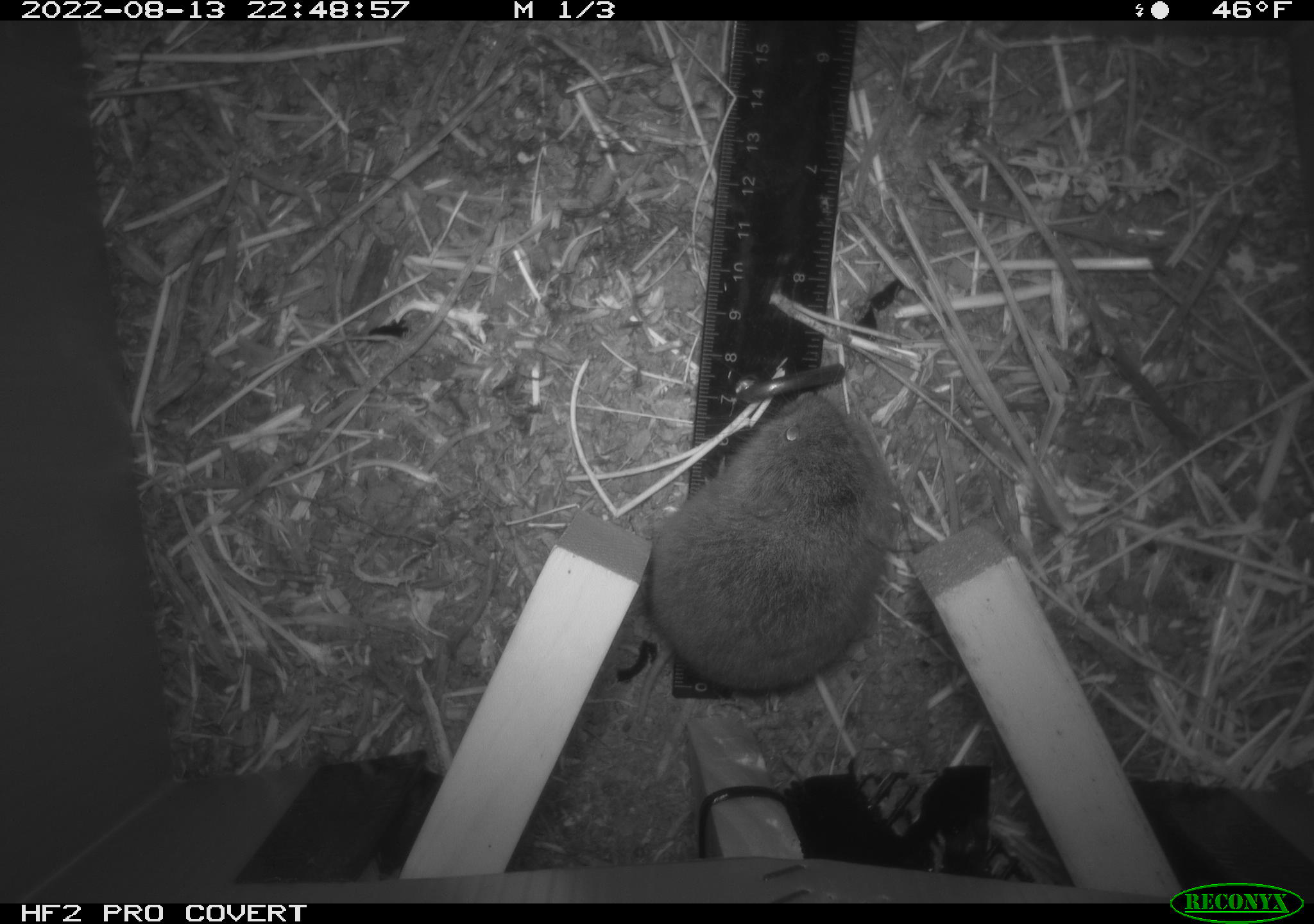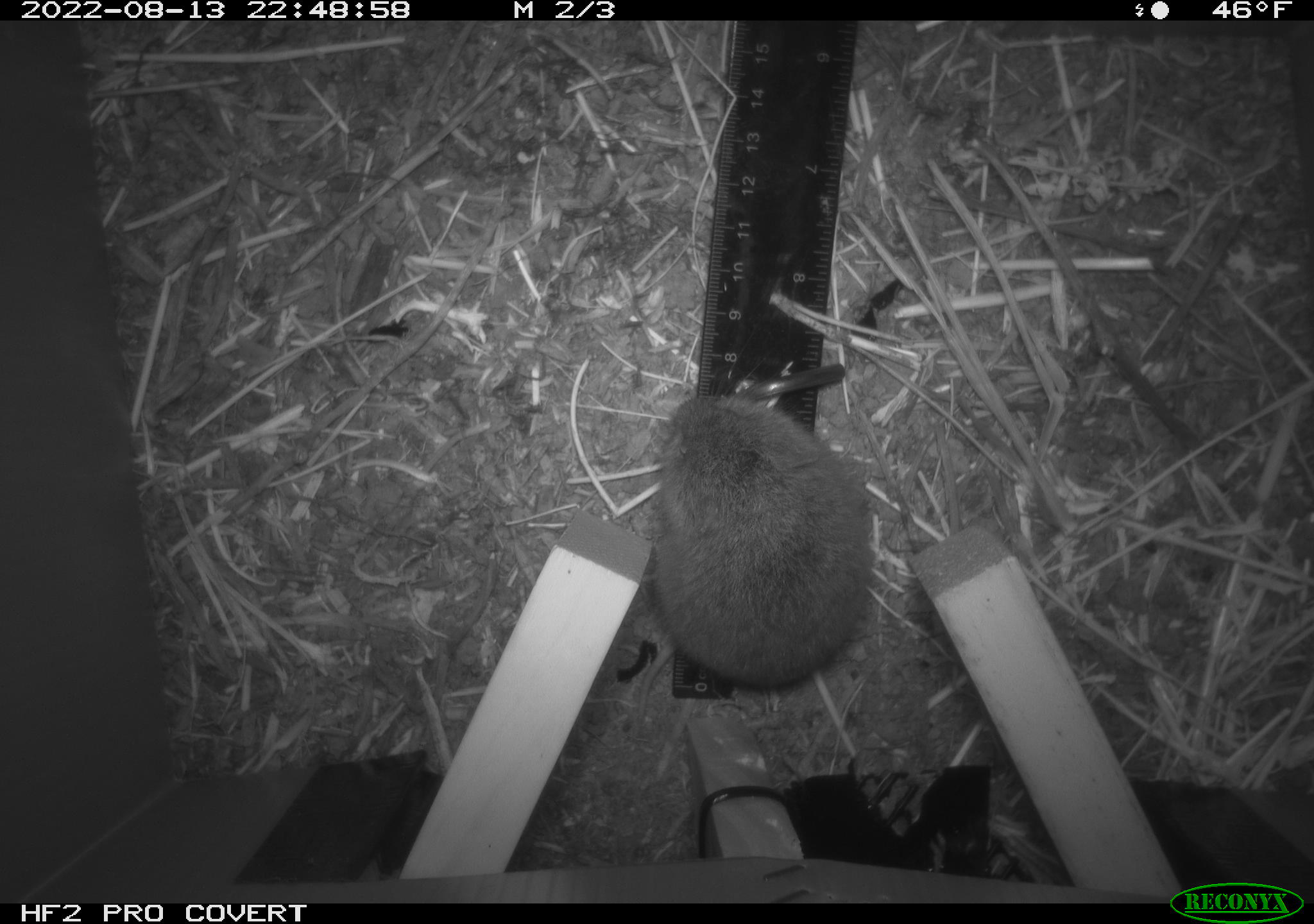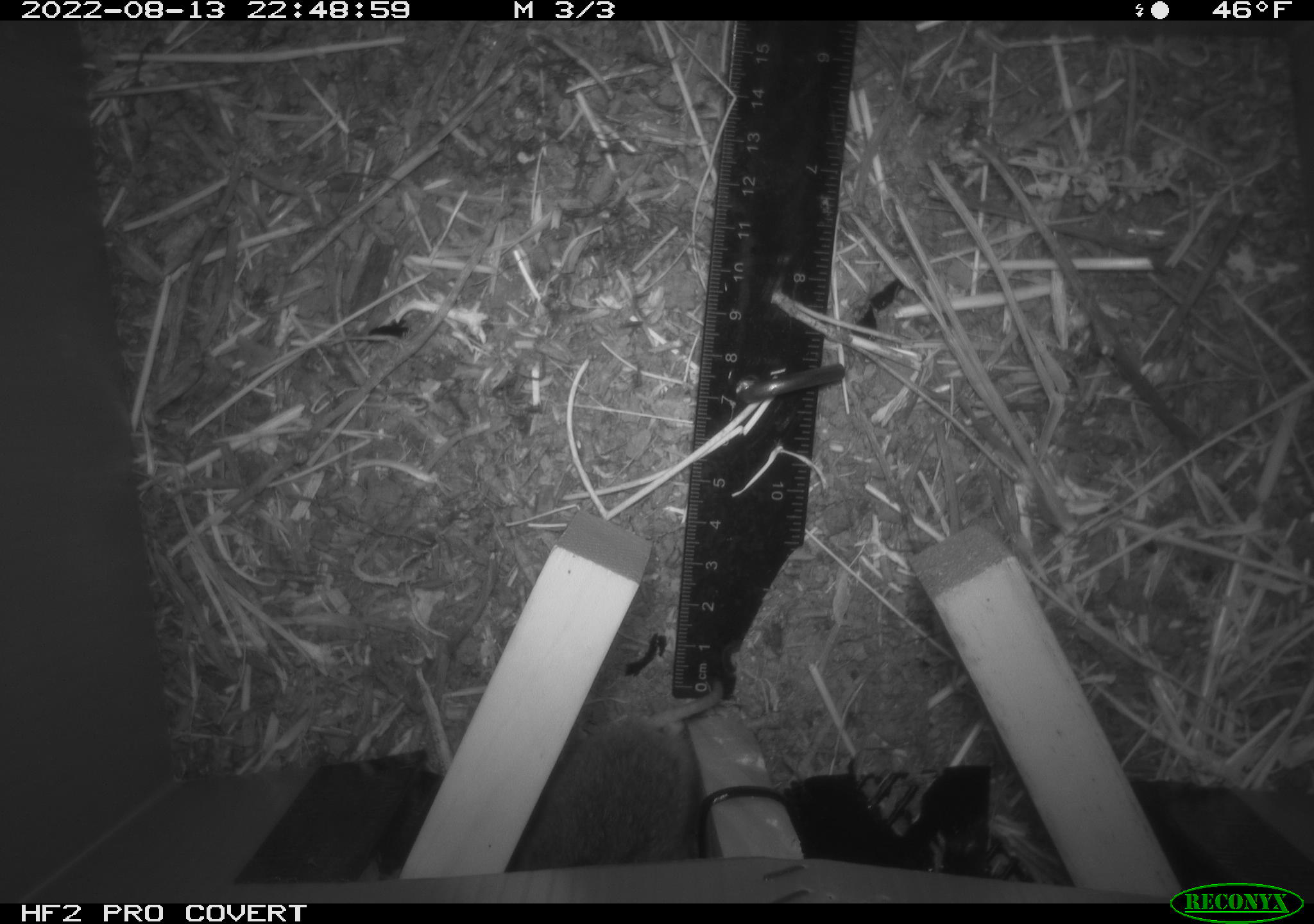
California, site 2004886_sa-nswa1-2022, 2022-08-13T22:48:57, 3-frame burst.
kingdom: Animalia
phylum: Chordata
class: Mammalia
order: Rodentia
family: Cricetidae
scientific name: Cricetidae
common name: hamsters, voles, lemmings, and allies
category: cricetidae family